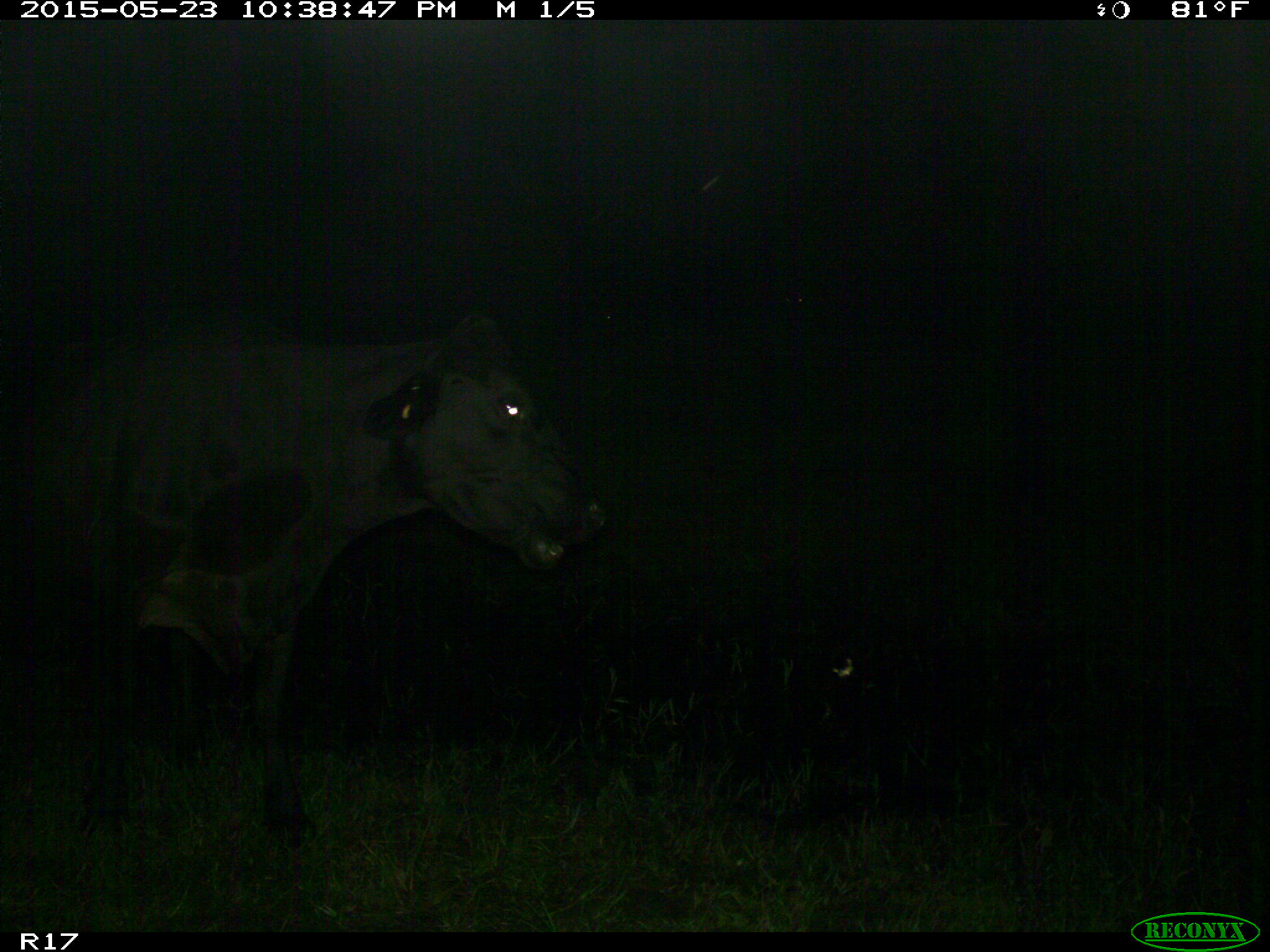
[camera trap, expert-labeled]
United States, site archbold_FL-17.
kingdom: Animalia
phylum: Chordata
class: Mammalia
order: Artiodactyla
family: Bovidae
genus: Bos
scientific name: Bos taurus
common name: domestic cow